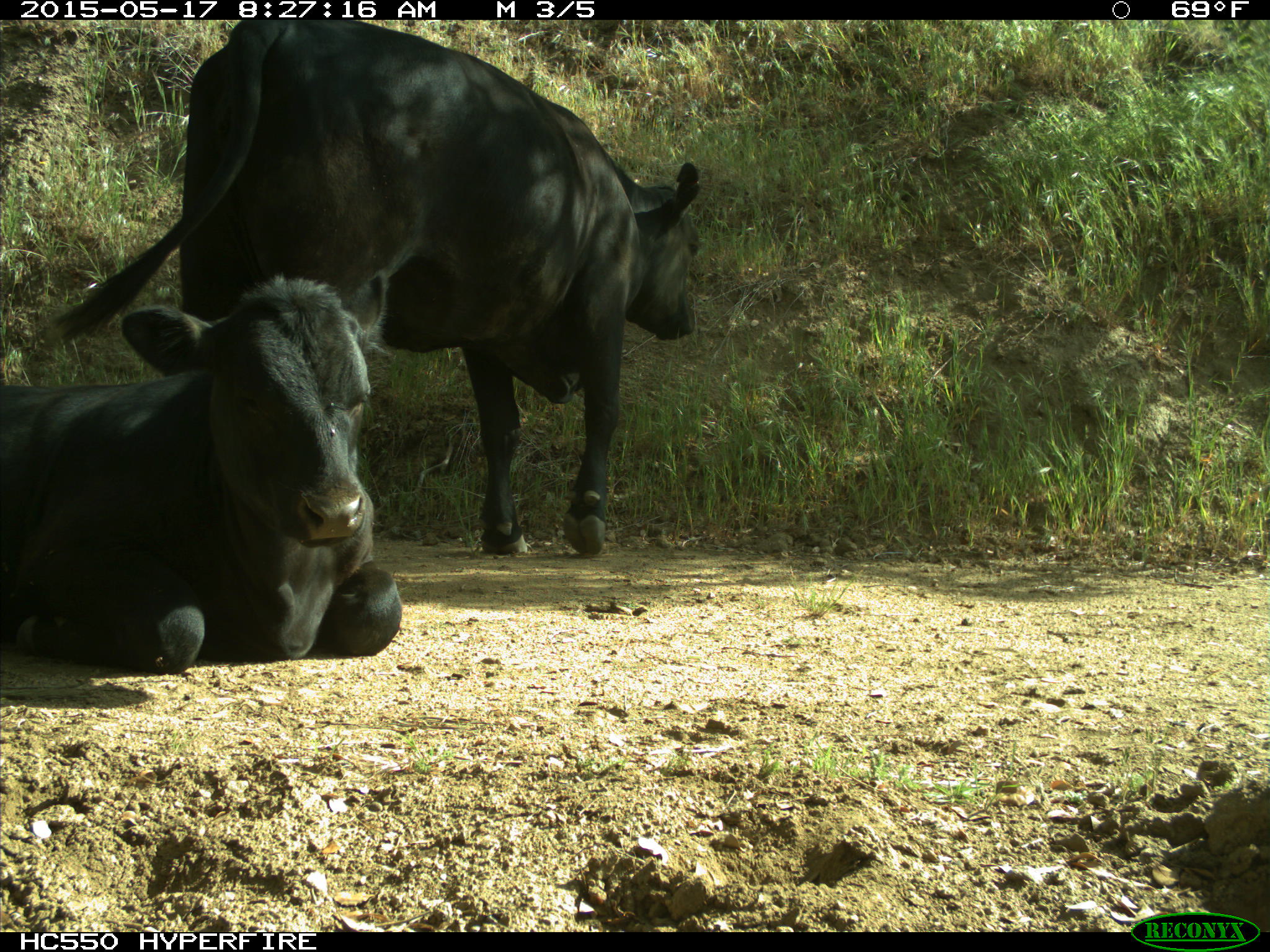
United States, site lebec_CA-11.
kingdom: Animalia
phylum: Chordata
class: Mammalia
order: Artiodactyla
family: Bovidae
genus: Bos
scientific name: Bos taurus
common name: domestic cow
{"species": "Bos taurus (domestic cow)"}